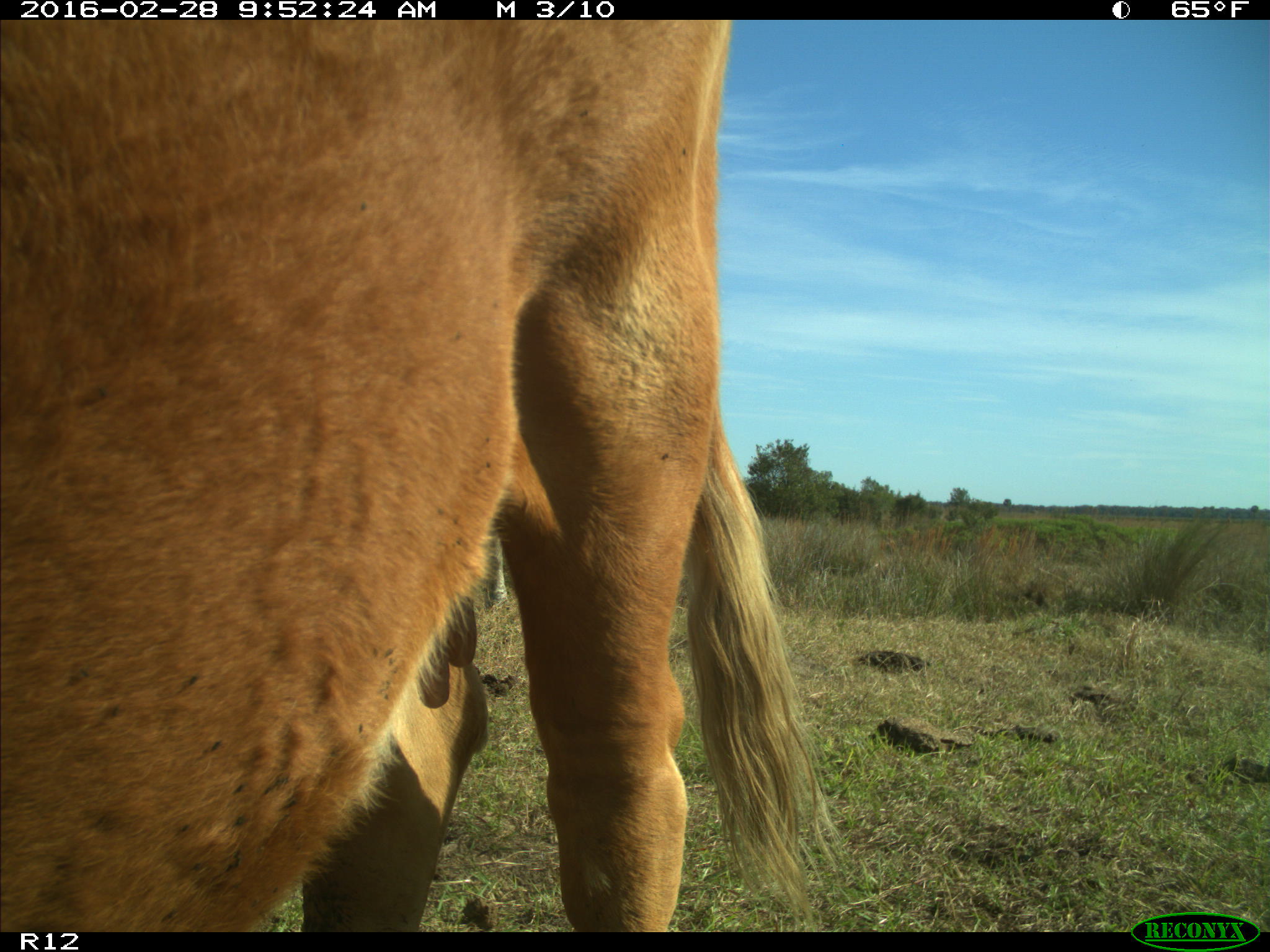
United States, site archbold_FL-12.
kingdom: Animalia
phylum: Chordata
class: Mammalia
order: Artiodactyla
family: Bovidae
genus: Bos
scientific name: Bos taurus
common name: domestic cow